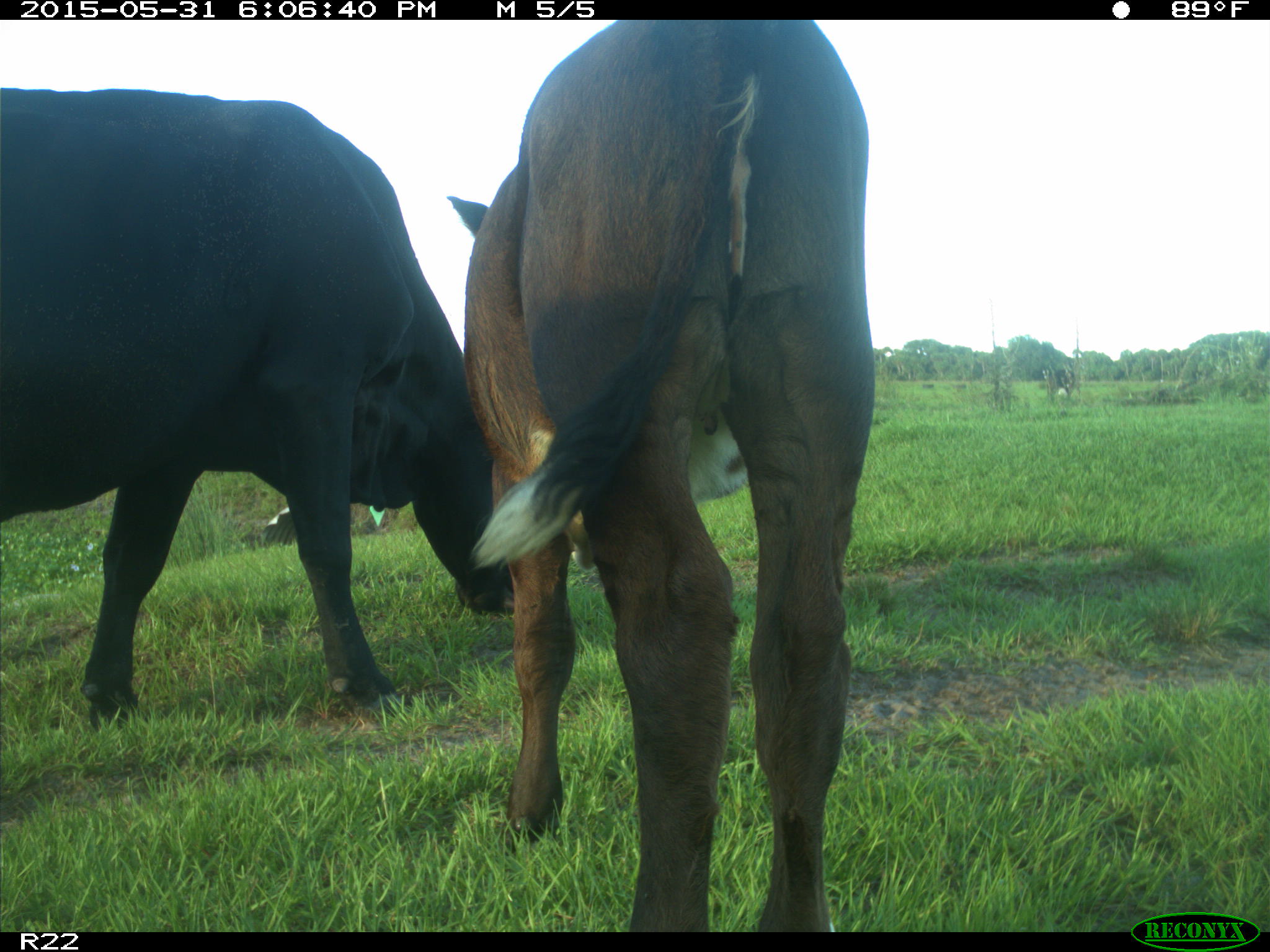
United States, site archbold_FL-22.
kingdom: Animalia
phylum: Chordata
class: Mammalia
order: Artiodactyla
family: Bovidae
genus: Bos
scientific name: Bos taurus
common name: domestic cow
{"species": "Bos taurus (domestic cow)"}